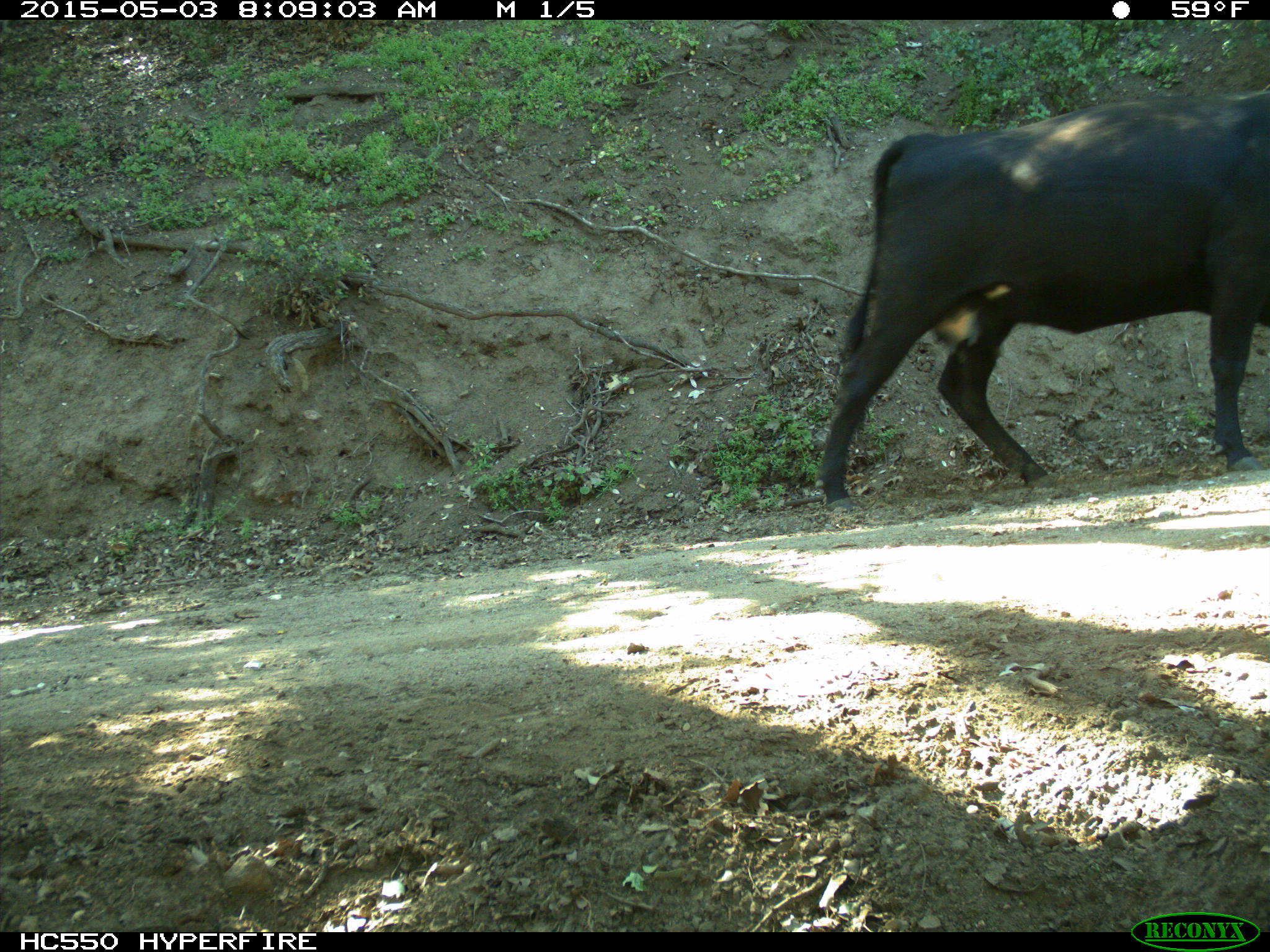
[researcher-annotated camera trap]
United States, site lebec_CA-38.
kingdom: Animalia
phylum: Chordata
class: Mammalia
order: Artiodactyla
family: Bovidae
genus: Bos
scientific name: Bos taurus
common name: domestic cow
Bos taurus (domestic cow).